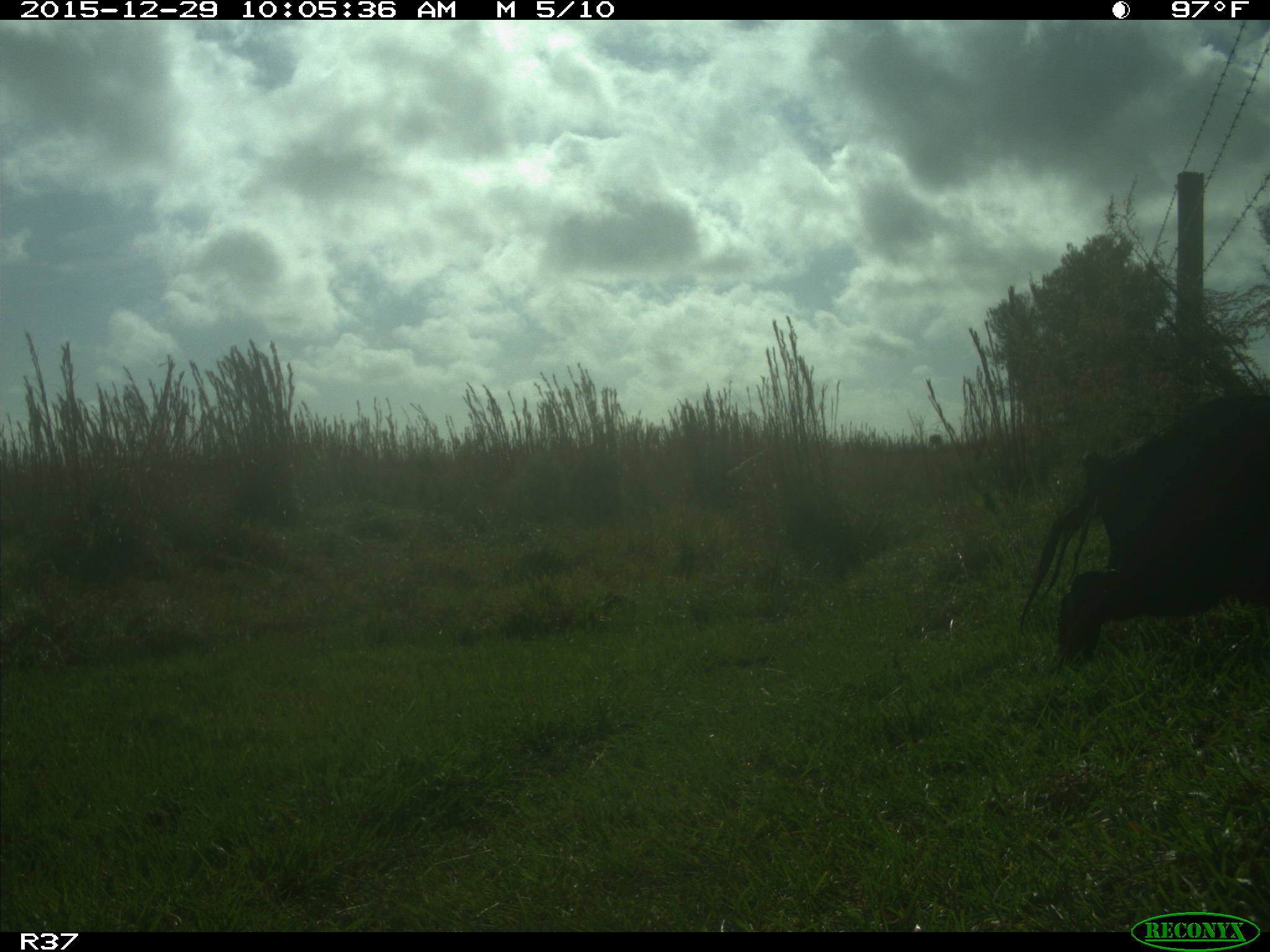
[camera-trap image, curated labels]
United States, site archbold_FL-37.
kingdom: Animalia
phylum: Chordata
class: Mammalia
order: Artiodactyla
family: Suidae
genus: Sus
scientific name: Sus scrofa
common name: wild boar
Sus scrofa (wild boar).